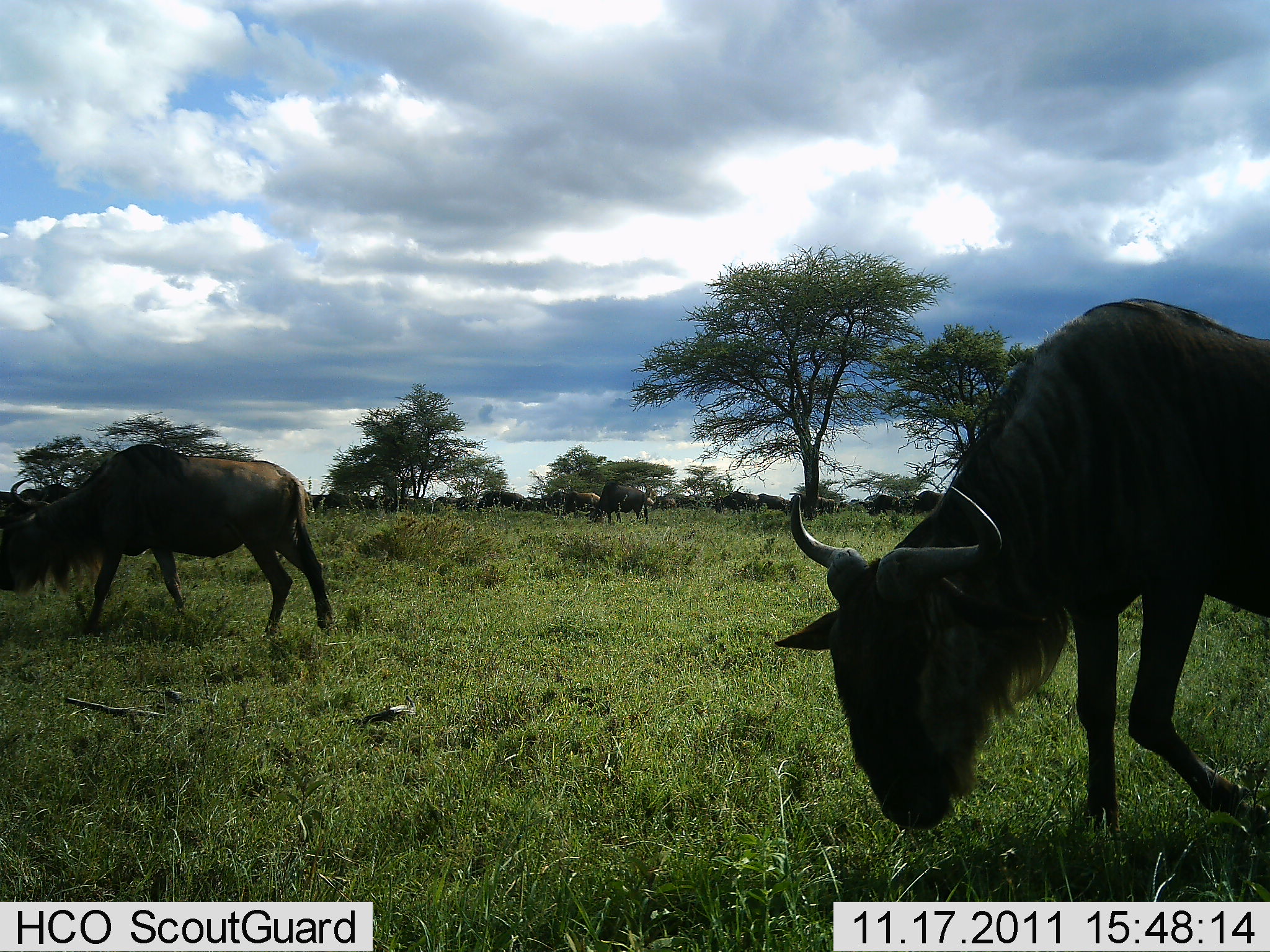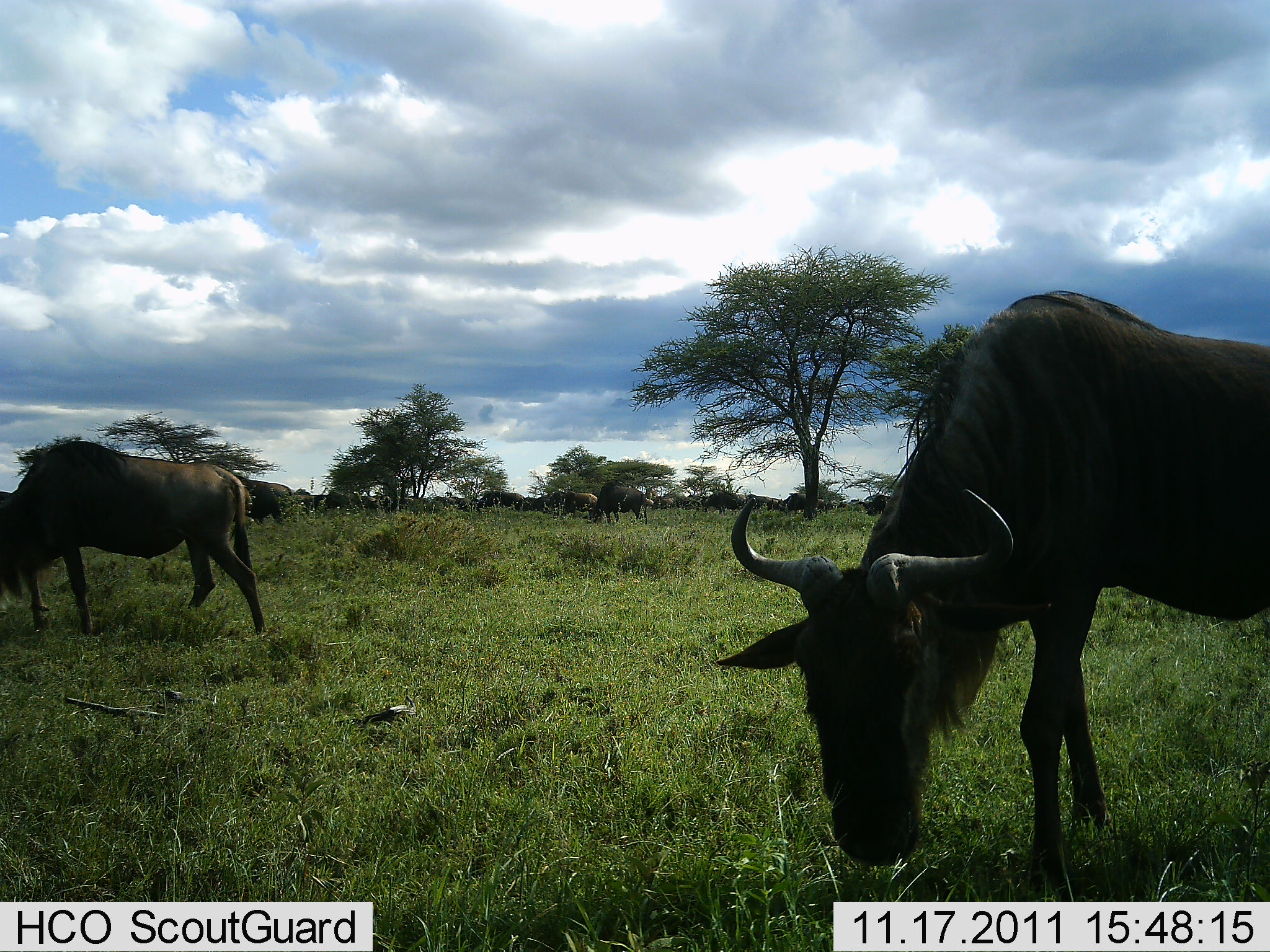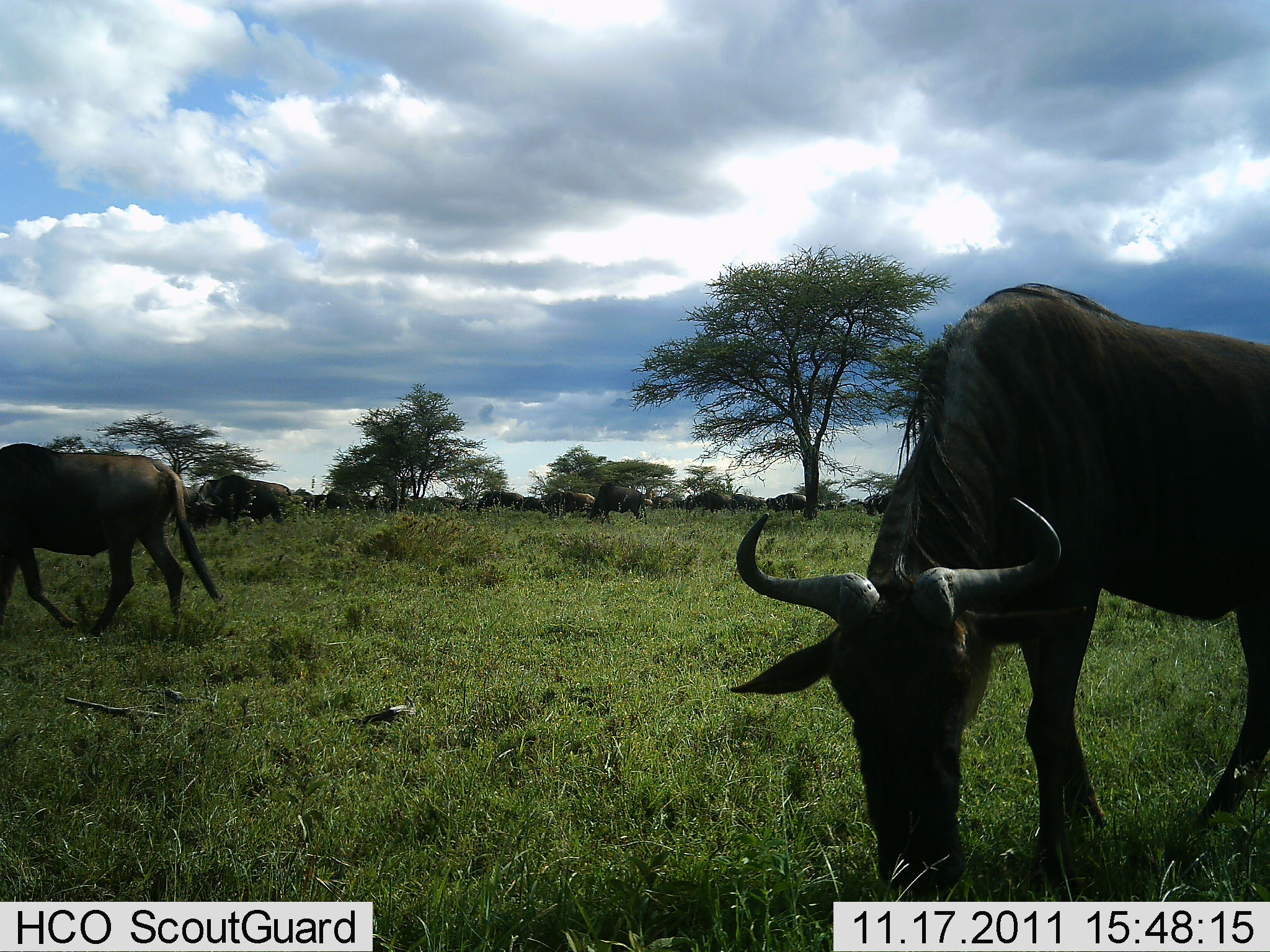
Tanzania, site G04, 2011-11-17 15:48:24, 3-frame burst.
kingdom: Animalia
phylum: Chordata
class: Mammalia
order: Artiodactyla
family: Bovidae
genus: Connochaetes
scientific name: Connochaetes taurinus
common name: blue wildebeest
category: wildebeest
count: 9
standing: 9%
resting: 0%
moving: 55%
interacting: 0%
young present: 0%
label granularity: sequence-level